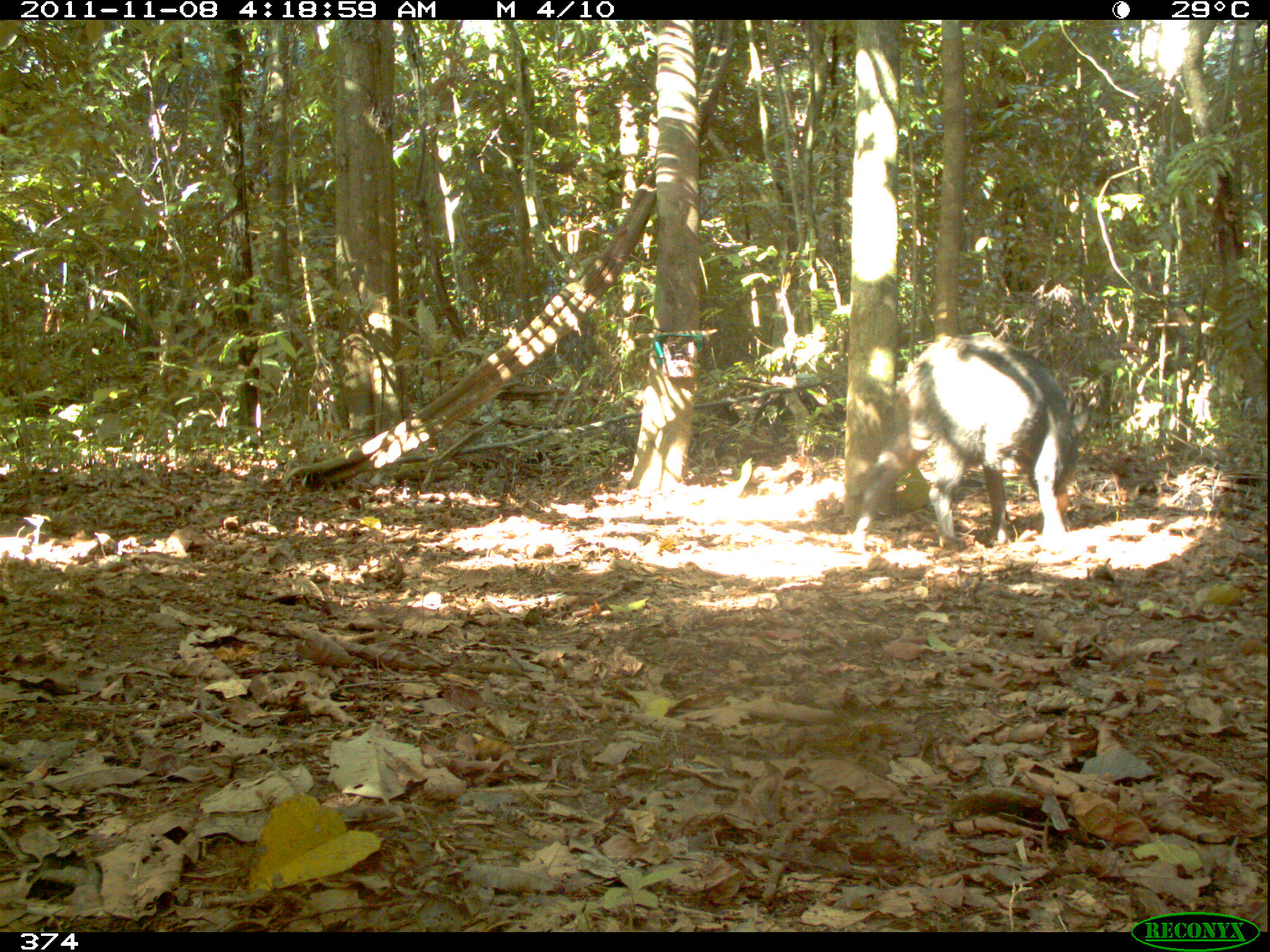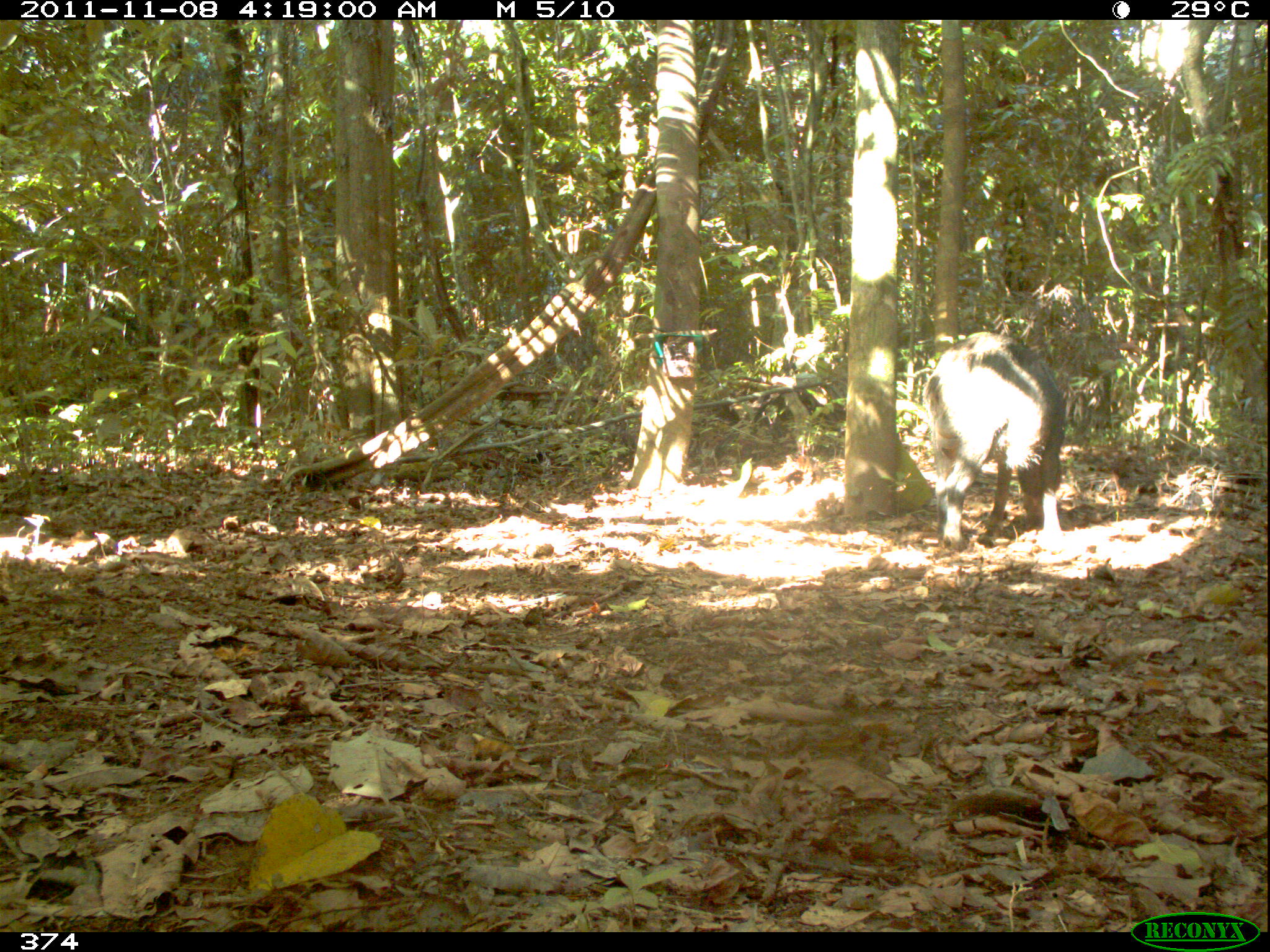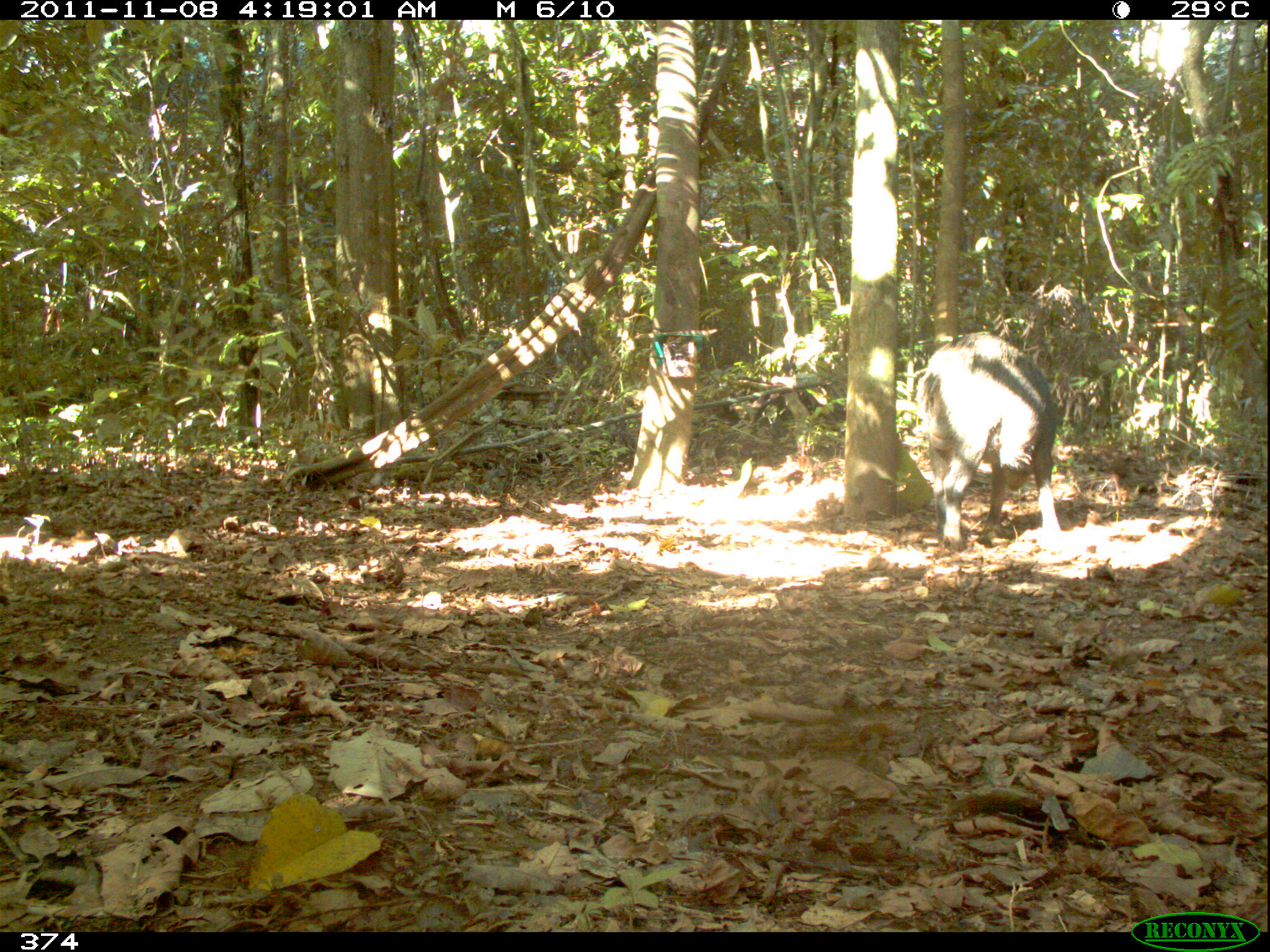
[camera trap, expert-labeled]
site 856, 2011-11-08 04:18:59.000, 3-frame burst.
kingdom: Animalia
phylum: Chordata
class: Mammalia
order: Artiodactyla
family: Tayassuidae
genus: Tayassu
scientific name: Tayassu pecari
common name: white-lipped peccary